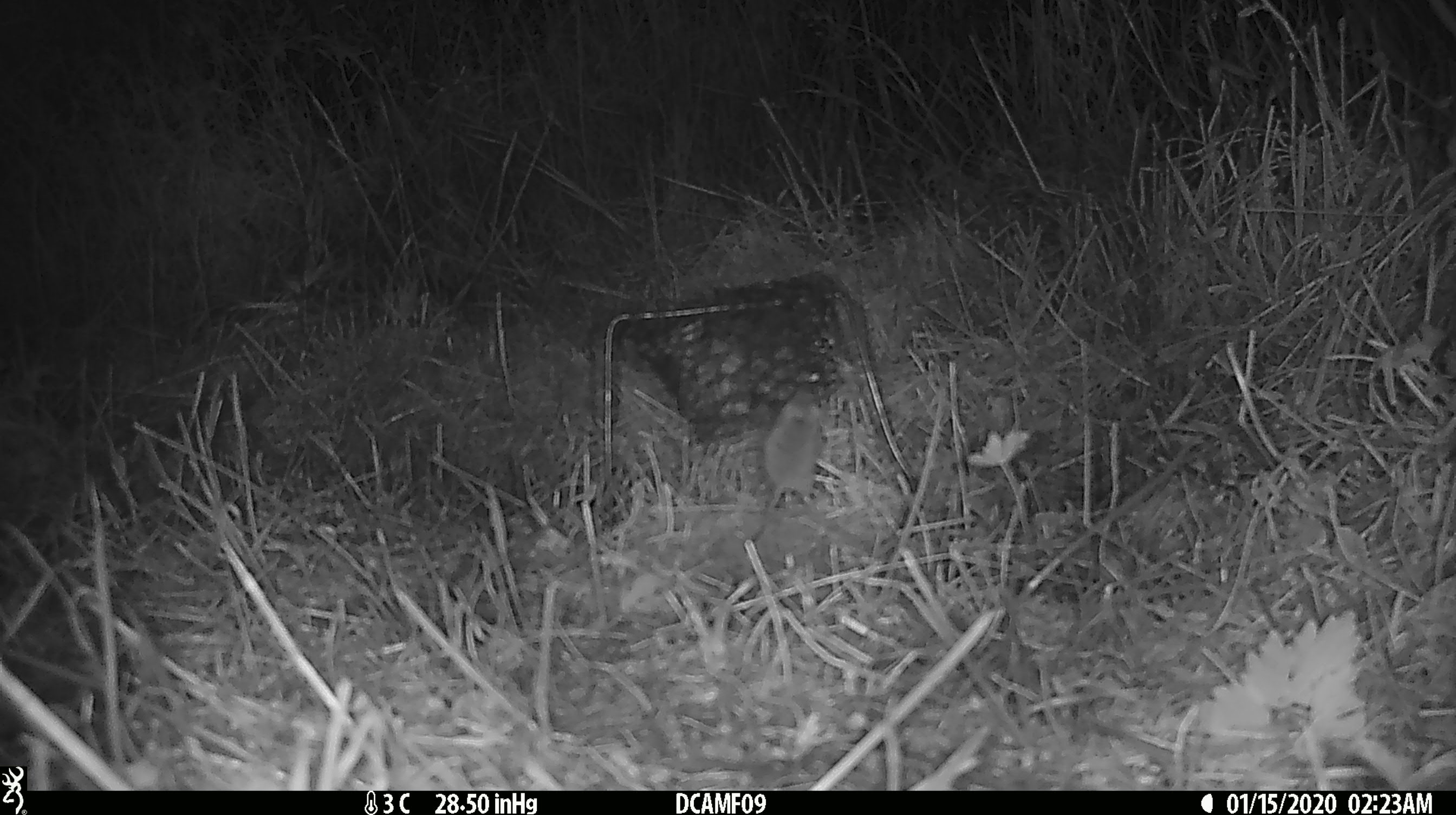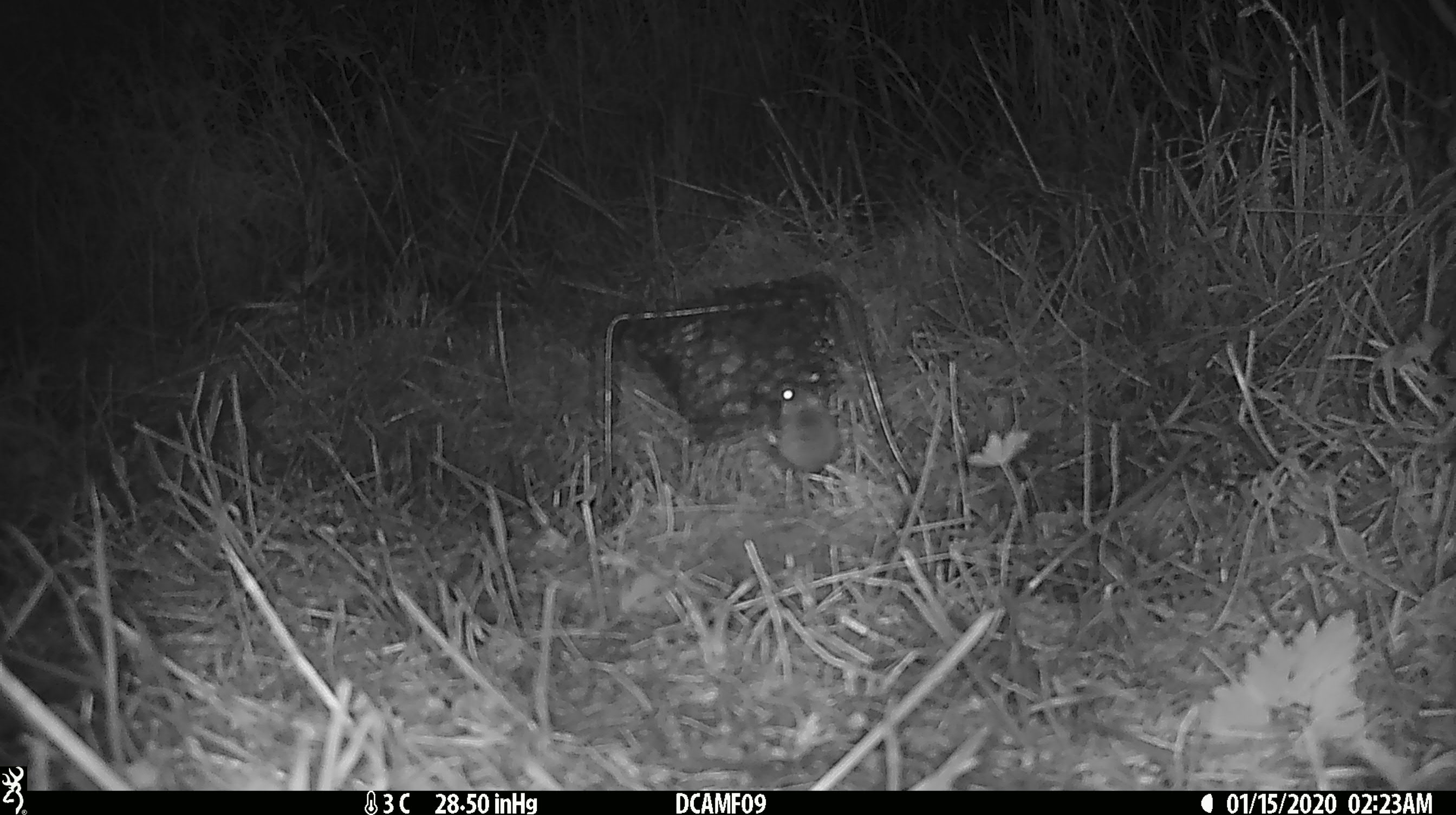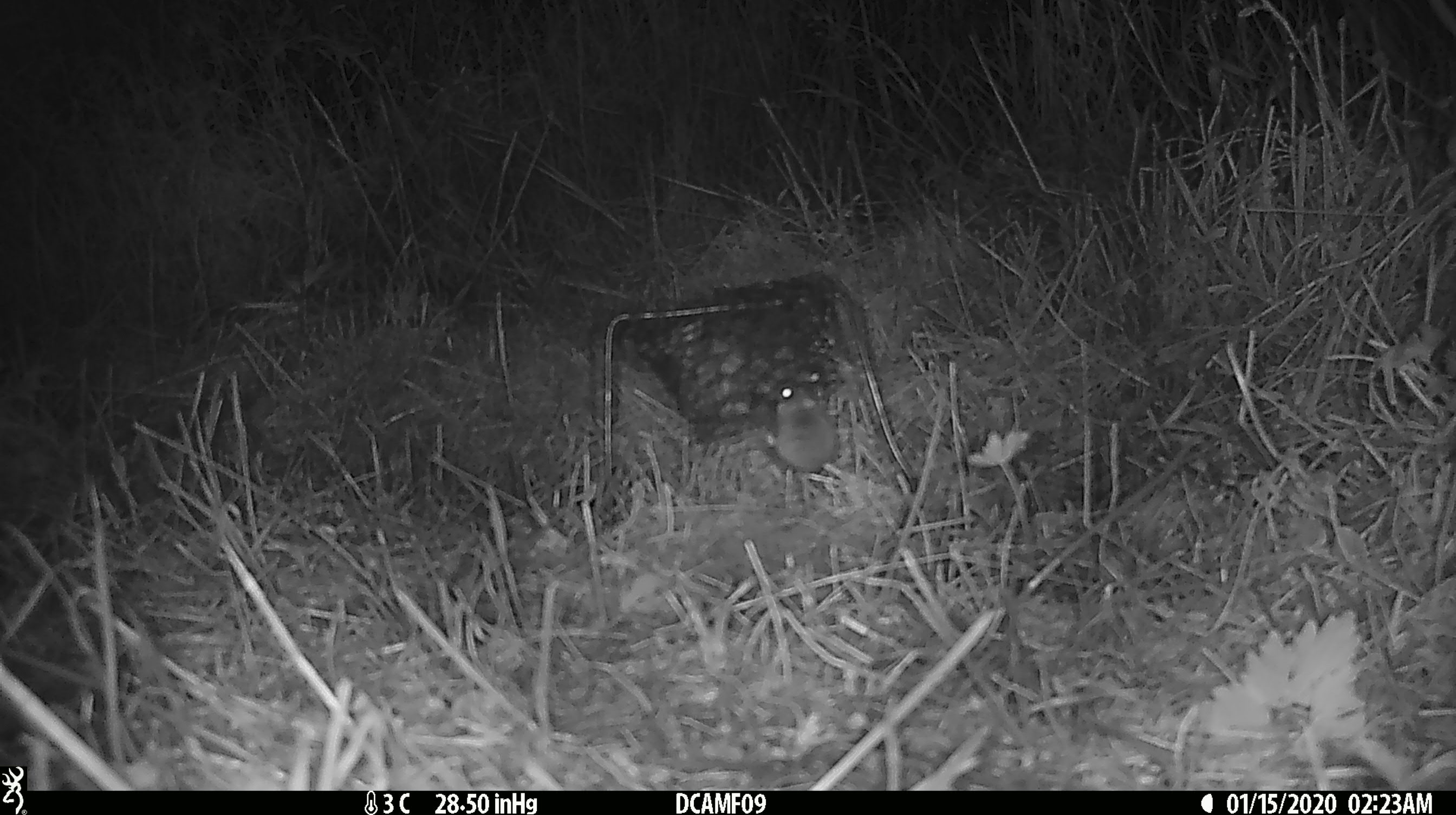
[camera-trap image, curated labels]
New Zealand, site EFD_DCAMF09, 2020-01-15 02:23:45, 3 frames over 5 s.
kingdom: Animalia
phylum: Chordata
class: Mammalia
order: Rodentia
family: Muridae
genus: Mus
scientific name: Mus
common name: mouse